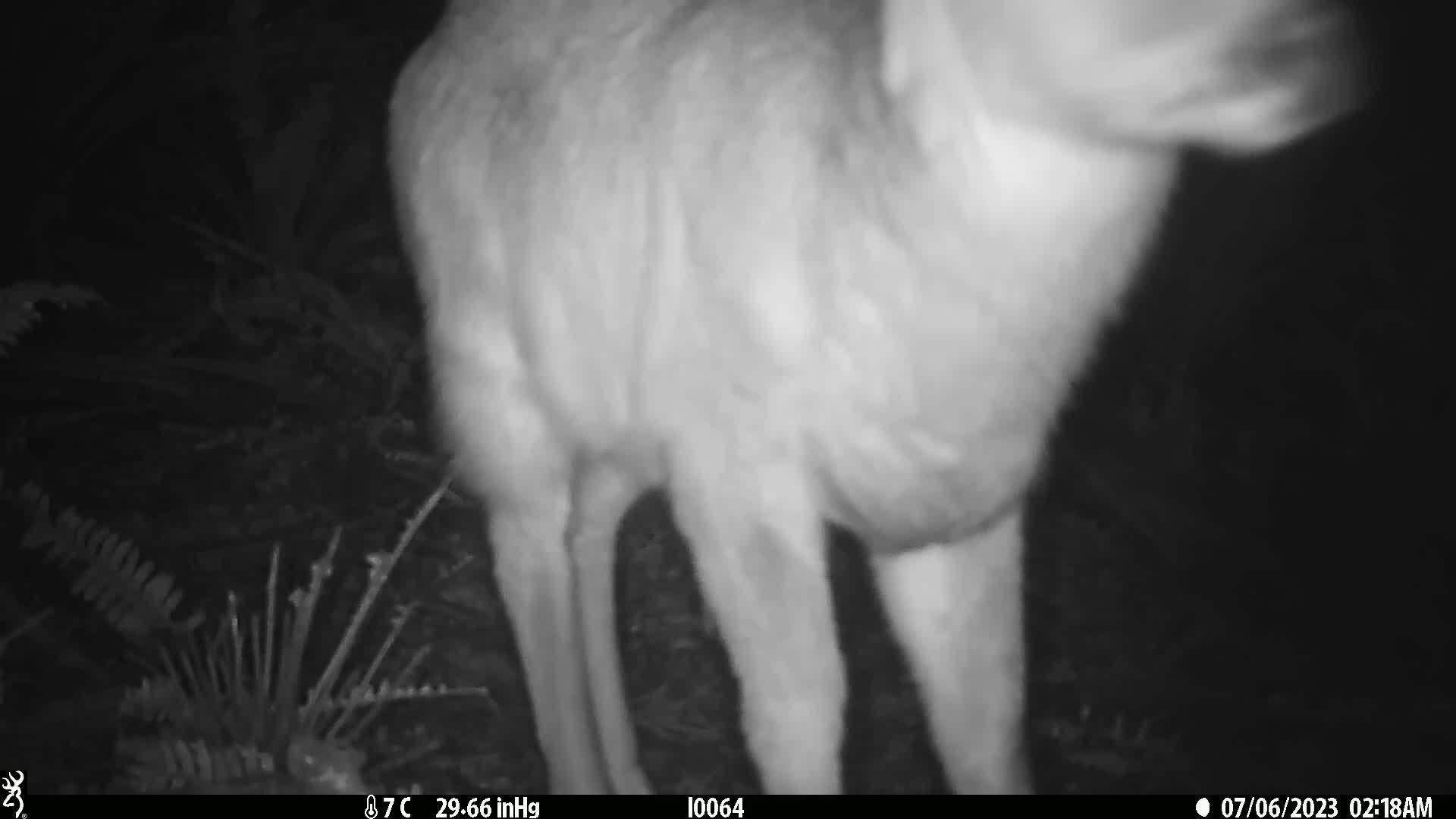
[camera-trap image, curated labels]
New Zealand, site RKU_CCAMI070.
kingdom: Animalia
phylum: Chordata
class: Mammalia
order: Artiodactyla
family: Cervidae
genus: Odocoileus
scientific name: Odocoileus virginianus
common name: white-tailed deer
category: white tailed deer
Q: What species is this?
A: White tailed deer (white-tailed deer) (Odocoileus virginianus).